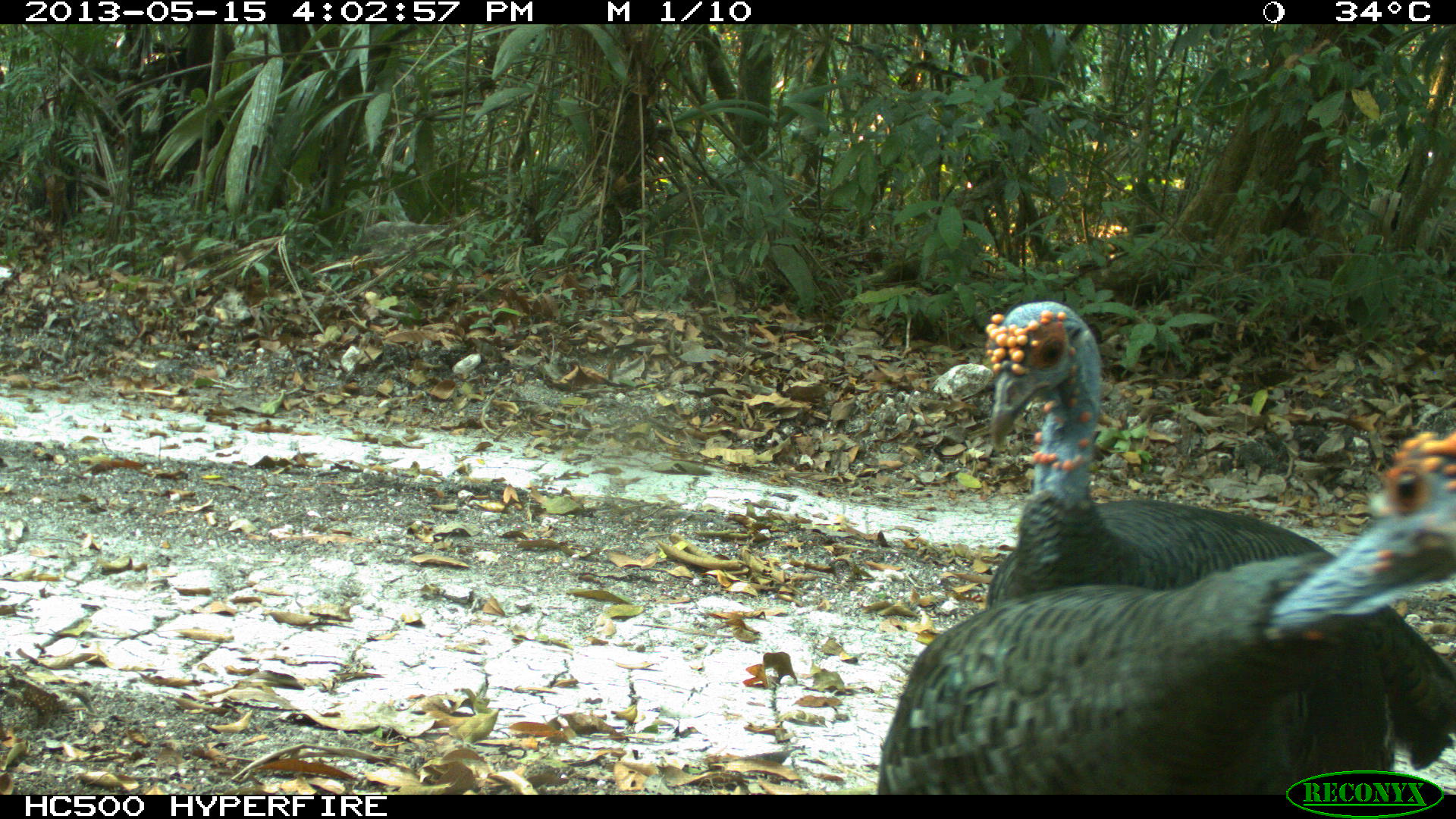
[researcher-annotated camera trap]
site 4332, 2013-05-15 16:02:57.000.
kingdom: Animalia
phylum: Chordata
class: Aves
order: Galliformes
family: Phasianidae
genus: Meleagris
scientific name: Meleagris ocellata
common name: ocellated turkey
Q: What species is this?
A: Meleagris ocellata (ocellated turkey).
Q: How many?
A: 3.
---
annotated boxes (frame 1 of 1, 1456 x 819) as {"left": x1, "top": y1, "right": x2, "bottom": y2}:
meleagris ocellata: {"left": 982, "top": 299, "right": 1456, "bottom": 772}; {"left": 875, "top": 427, "right": 1456, "bottom": 794}